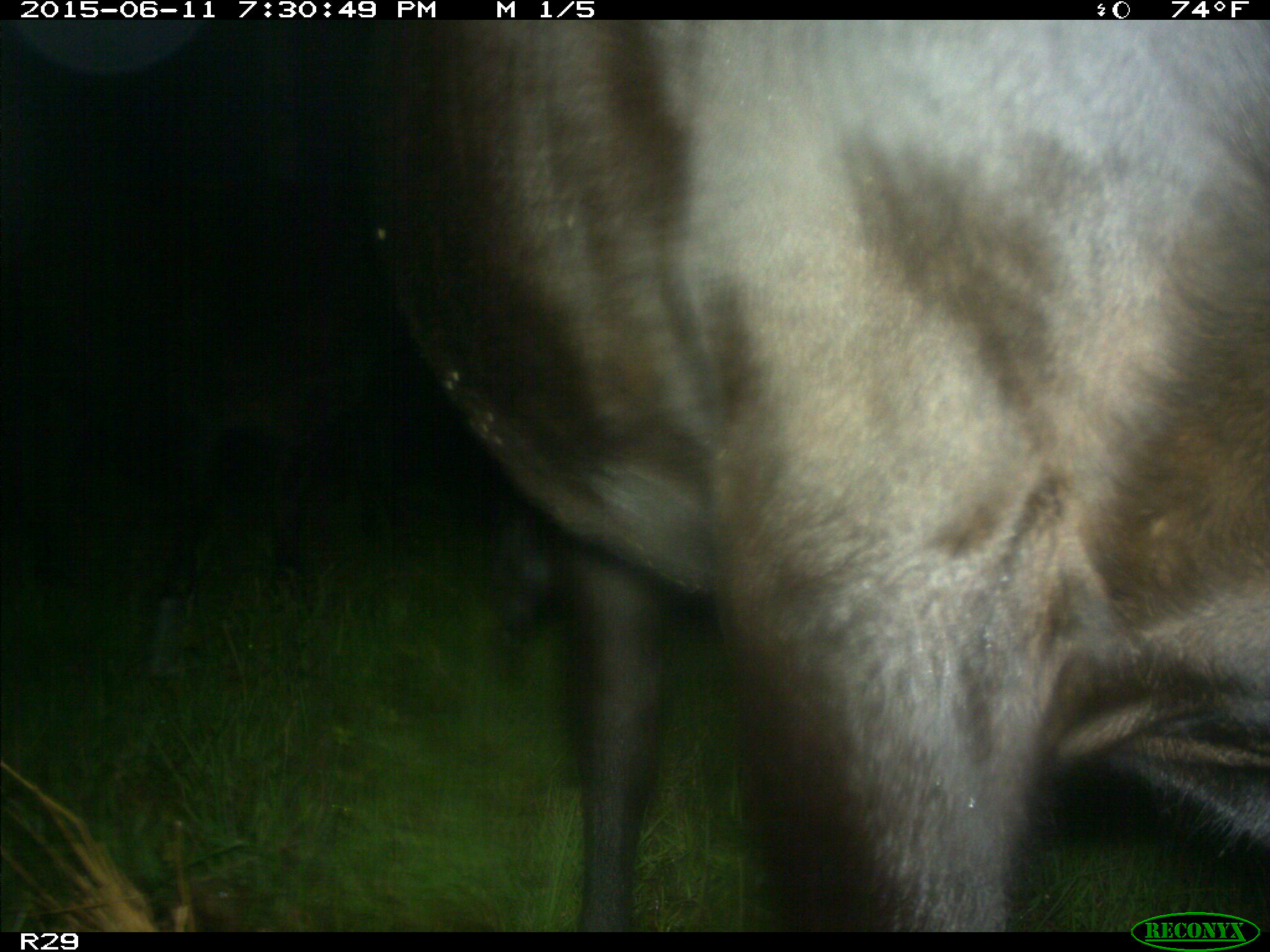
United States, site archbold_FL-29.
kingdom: Animalia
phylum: Chordata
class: Mammalia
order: Artiodactyla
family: Bovidae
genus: Bos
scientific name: Bos taurus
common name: domestic cow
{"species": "Bos taurus (domestic cow)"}